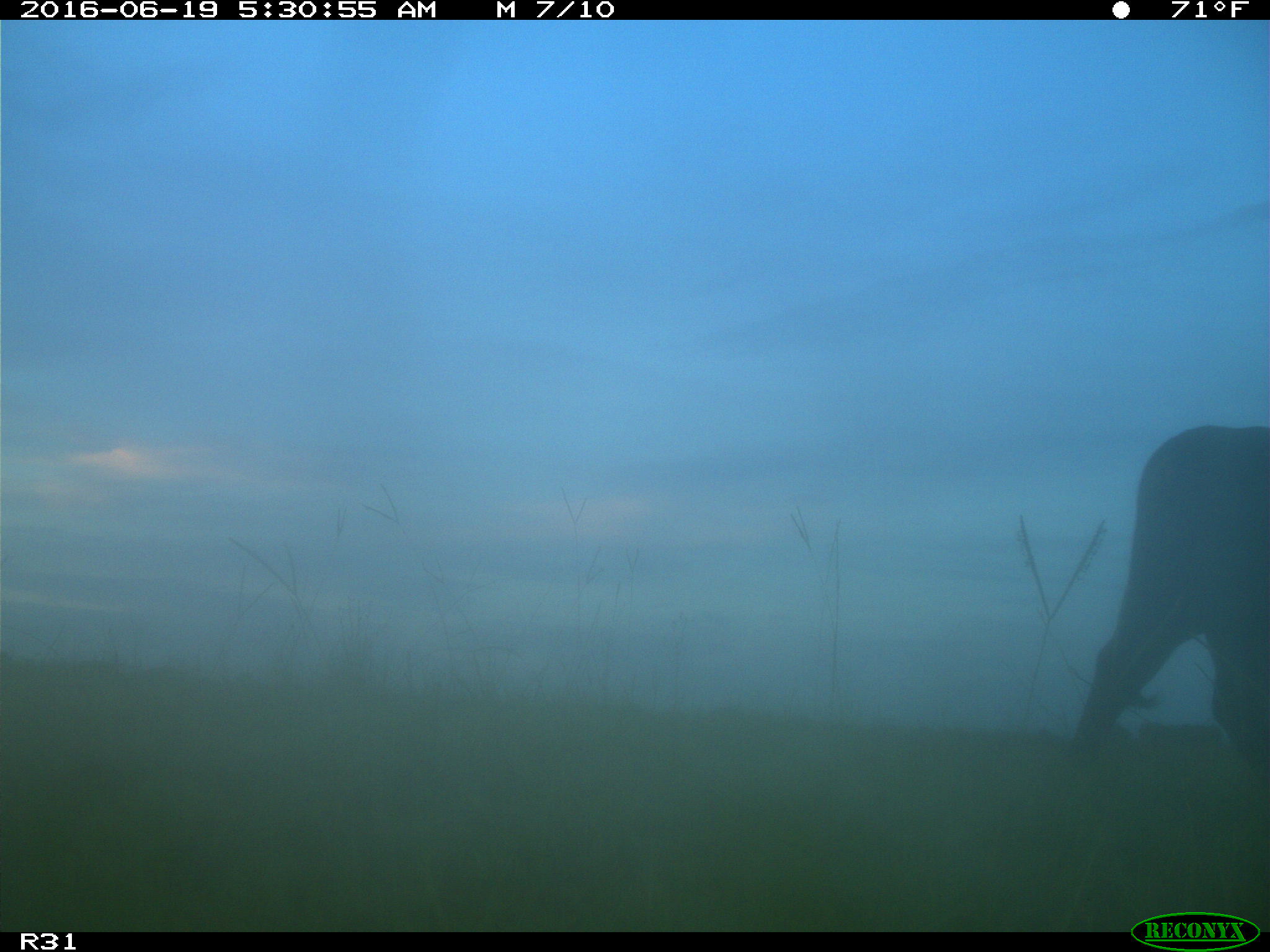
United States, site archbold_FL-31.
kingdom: Animalia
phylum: Chordata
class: Mammalia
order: Artiodactyla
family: Bovidae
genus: Bos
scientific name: Bos taurus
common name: domestic cow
Bos taurus (domestic cow).